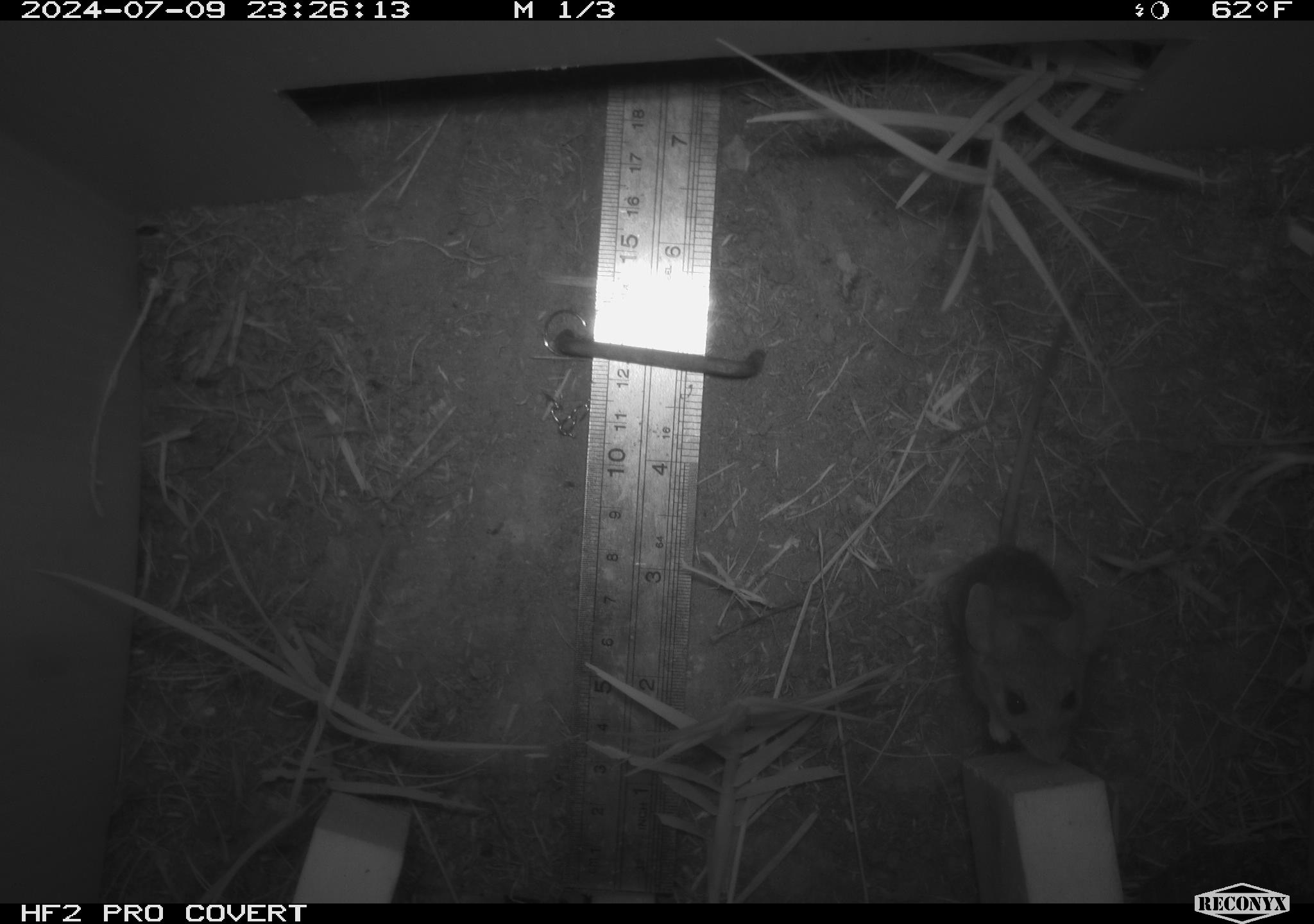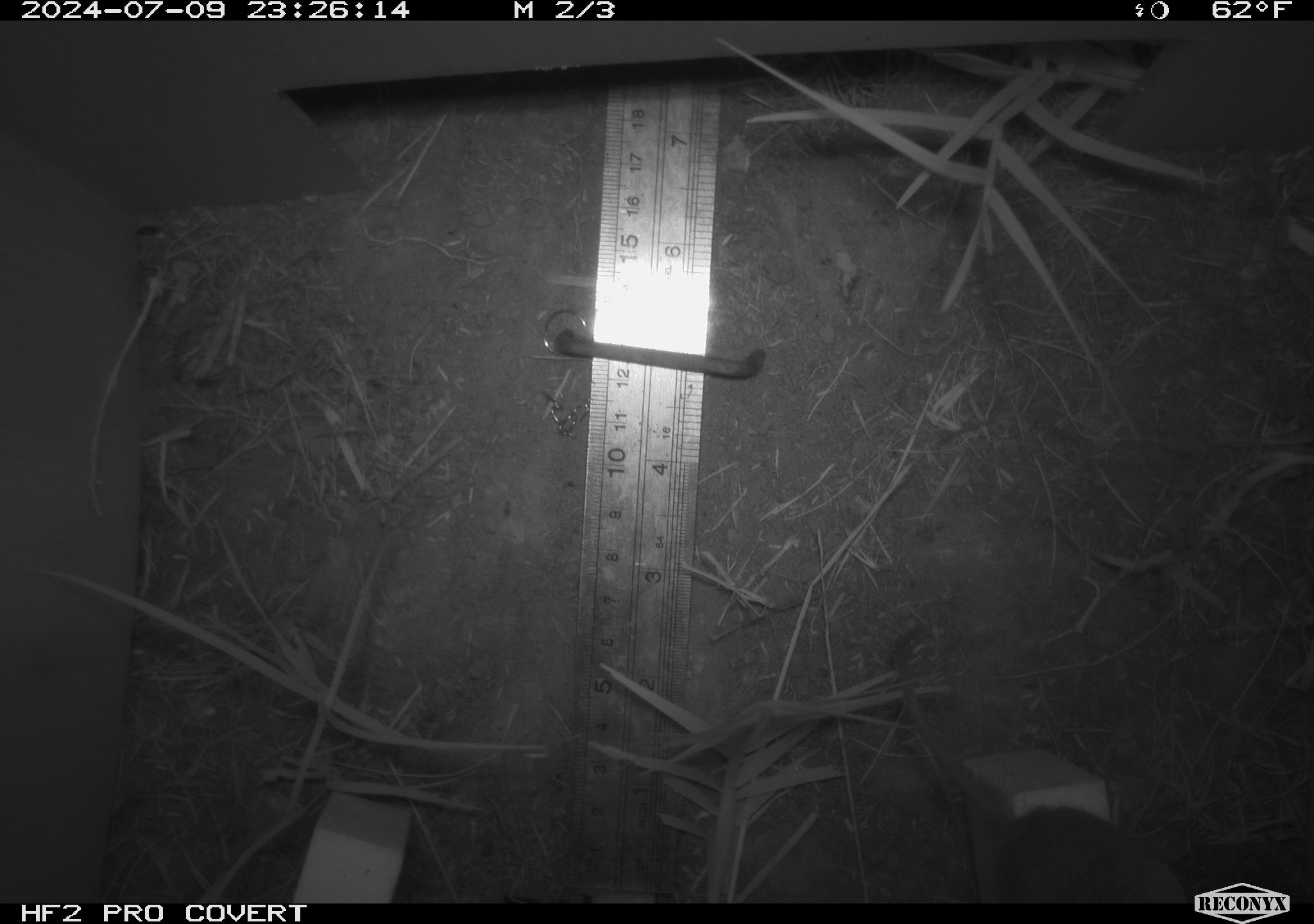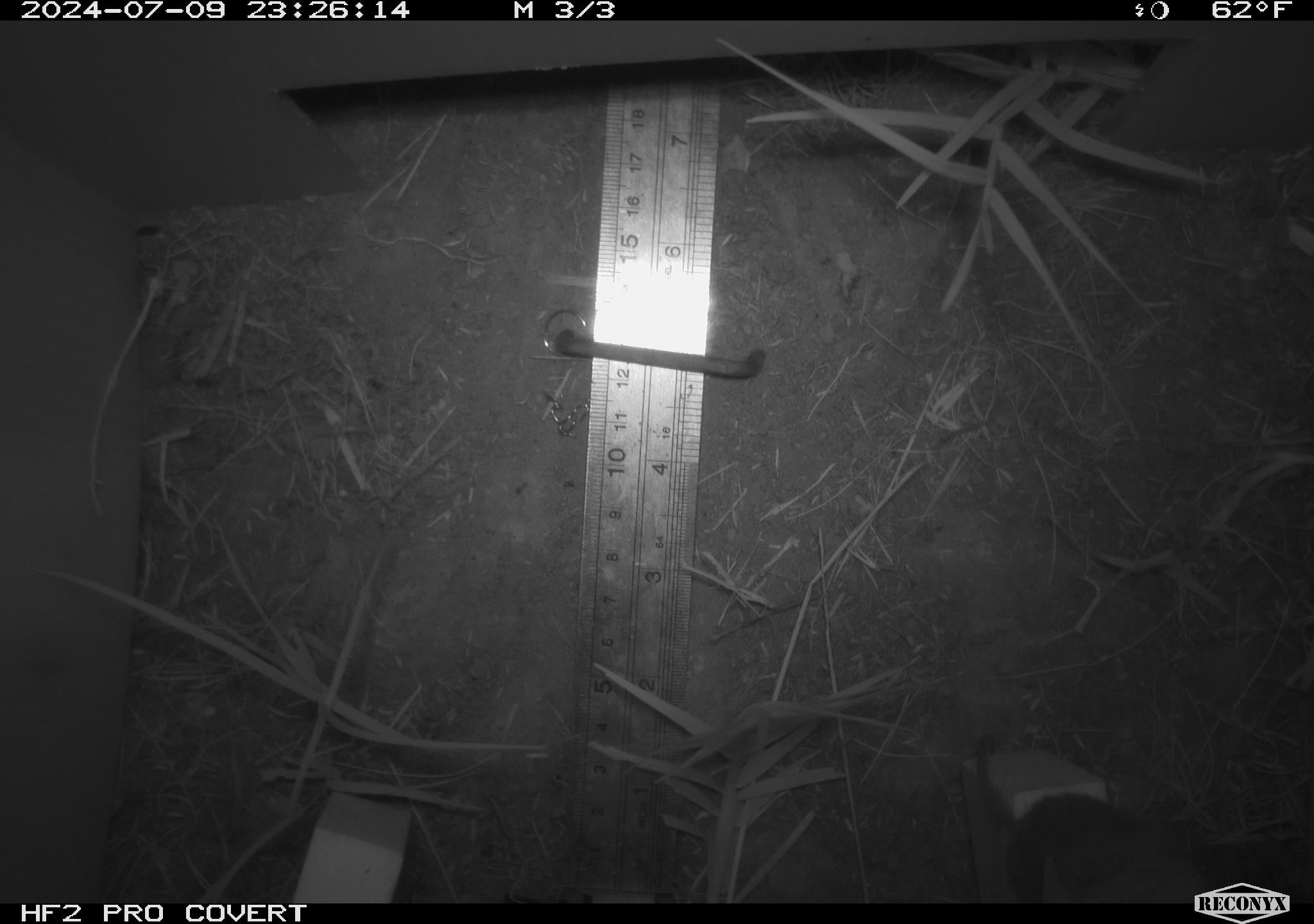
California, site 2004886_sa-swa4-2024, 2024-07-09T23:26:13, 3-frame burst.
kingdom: Animalia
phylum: Chordata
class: Mammalia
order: Rodentia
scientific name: Rodentia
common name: mouse species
Mouse species (Rodentia).